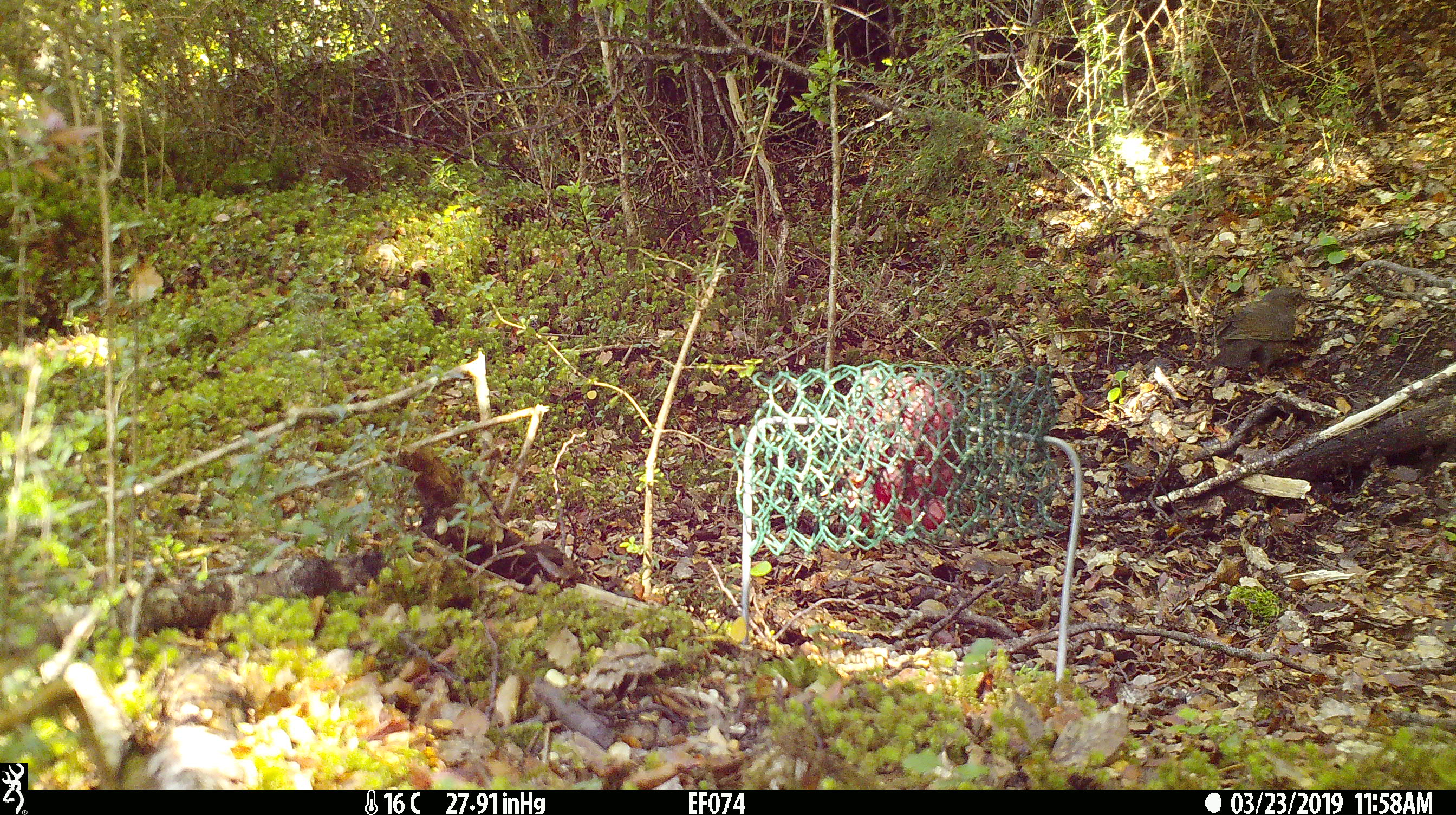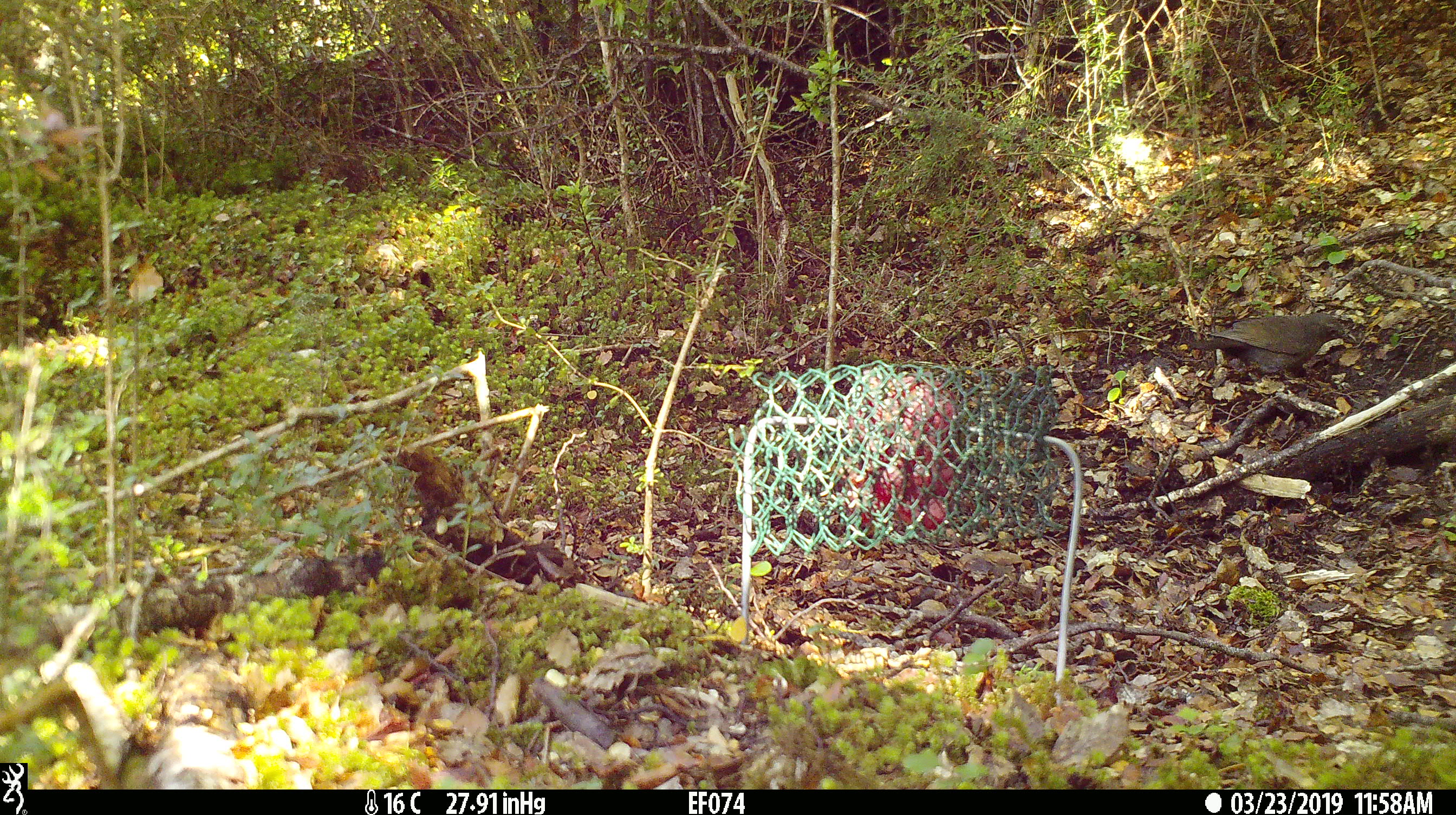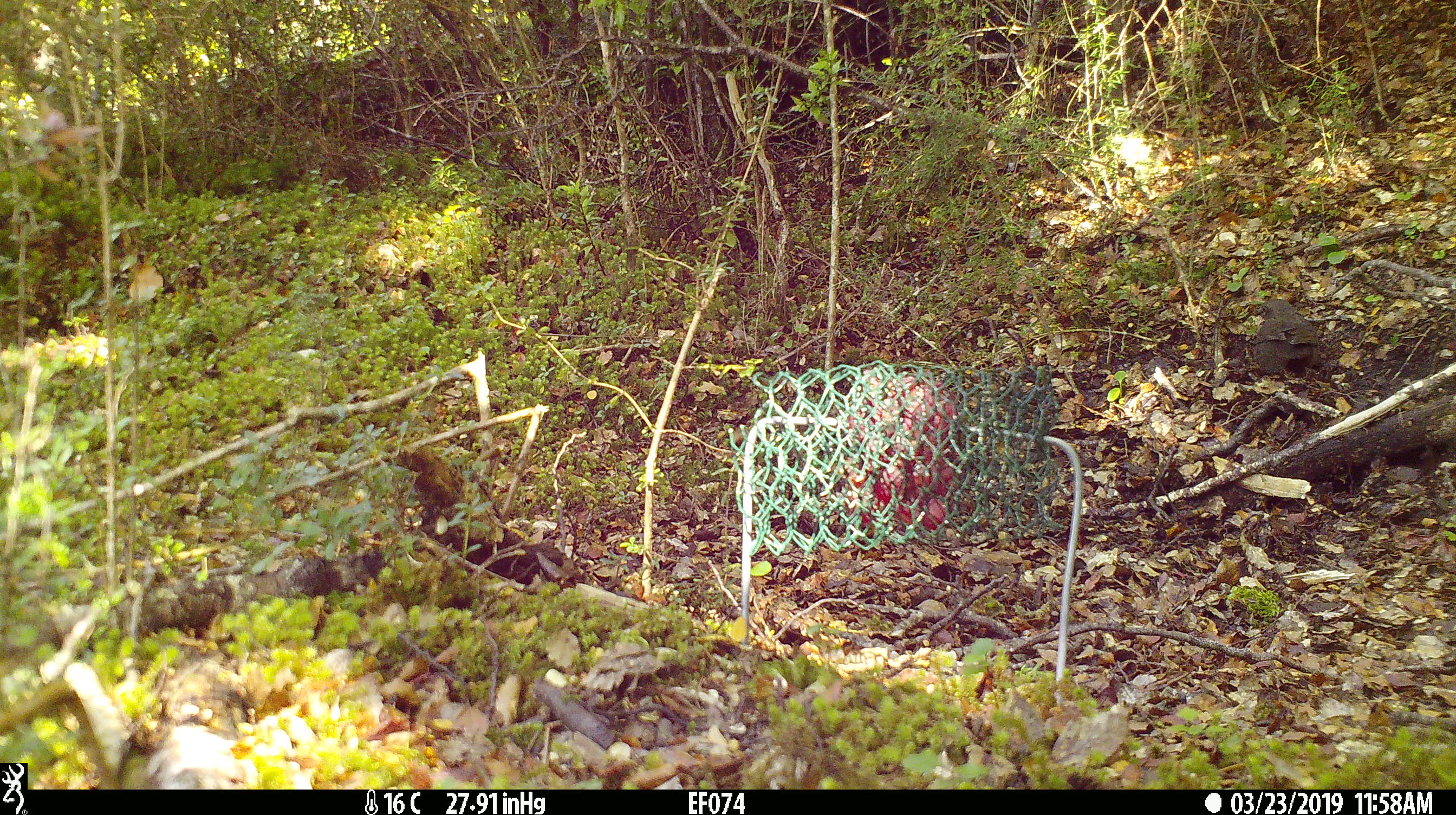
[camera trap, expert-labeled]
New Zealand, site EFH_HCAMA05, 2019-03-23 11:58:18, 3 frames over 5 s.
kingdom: Animalia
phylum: Chordata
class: Aves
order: Passeriformes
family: Turdidae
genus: Turdus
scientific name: Turdus merula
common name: eurasian blackbird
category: blackbird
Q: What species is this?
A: Blackbird (eurasian blackbird) (Turdus merula).